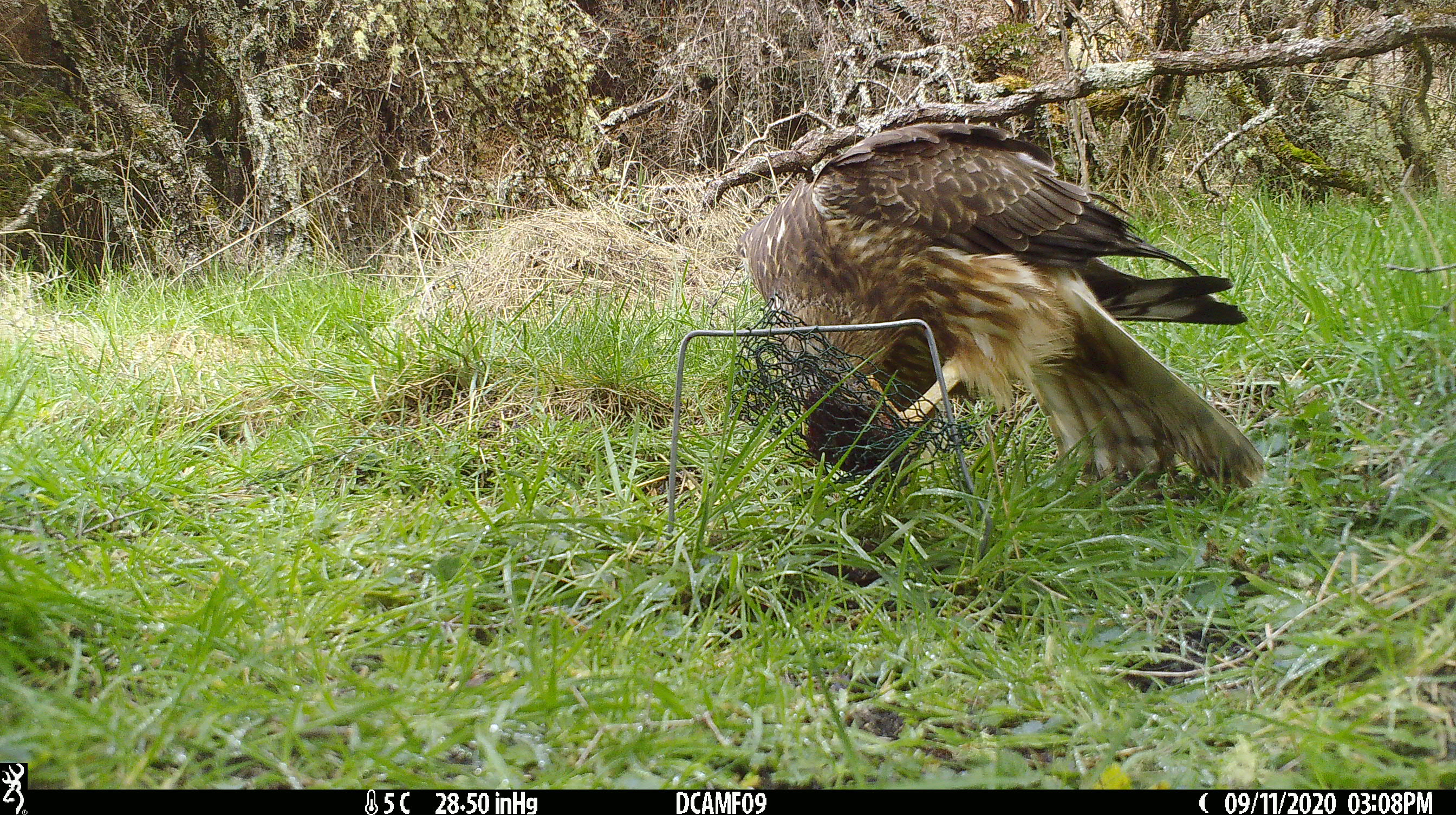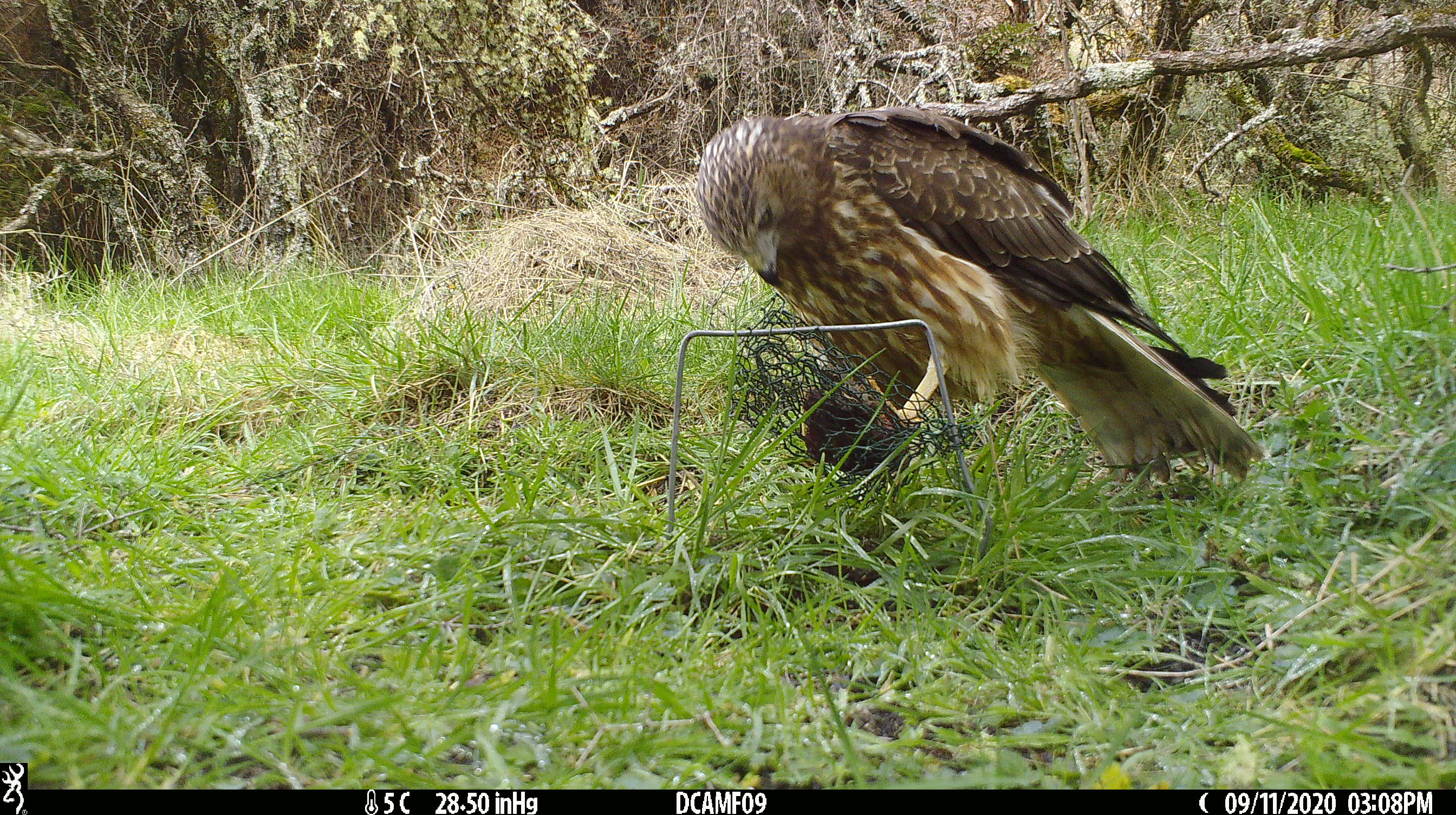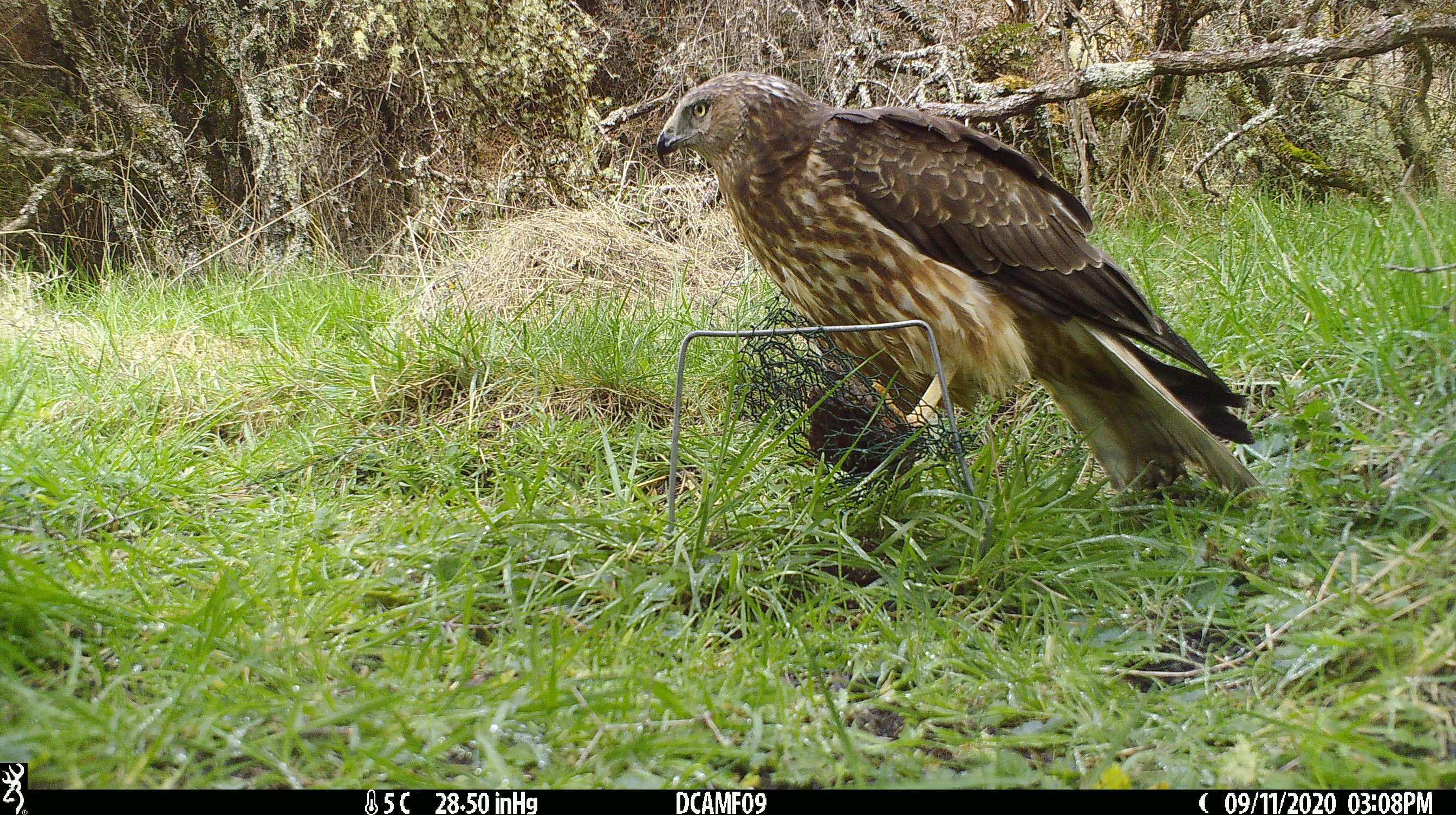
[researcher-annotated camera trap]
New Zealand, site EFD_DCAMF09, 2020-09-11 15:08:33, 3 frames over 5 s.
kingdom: Animalia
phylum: Chordata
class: Aves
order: Accipitriformes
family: Accipitridae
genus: Circus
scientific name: Circus approximans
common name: swamp harrier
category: harrier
Harrier (swamp harrier) (Circus approximans).